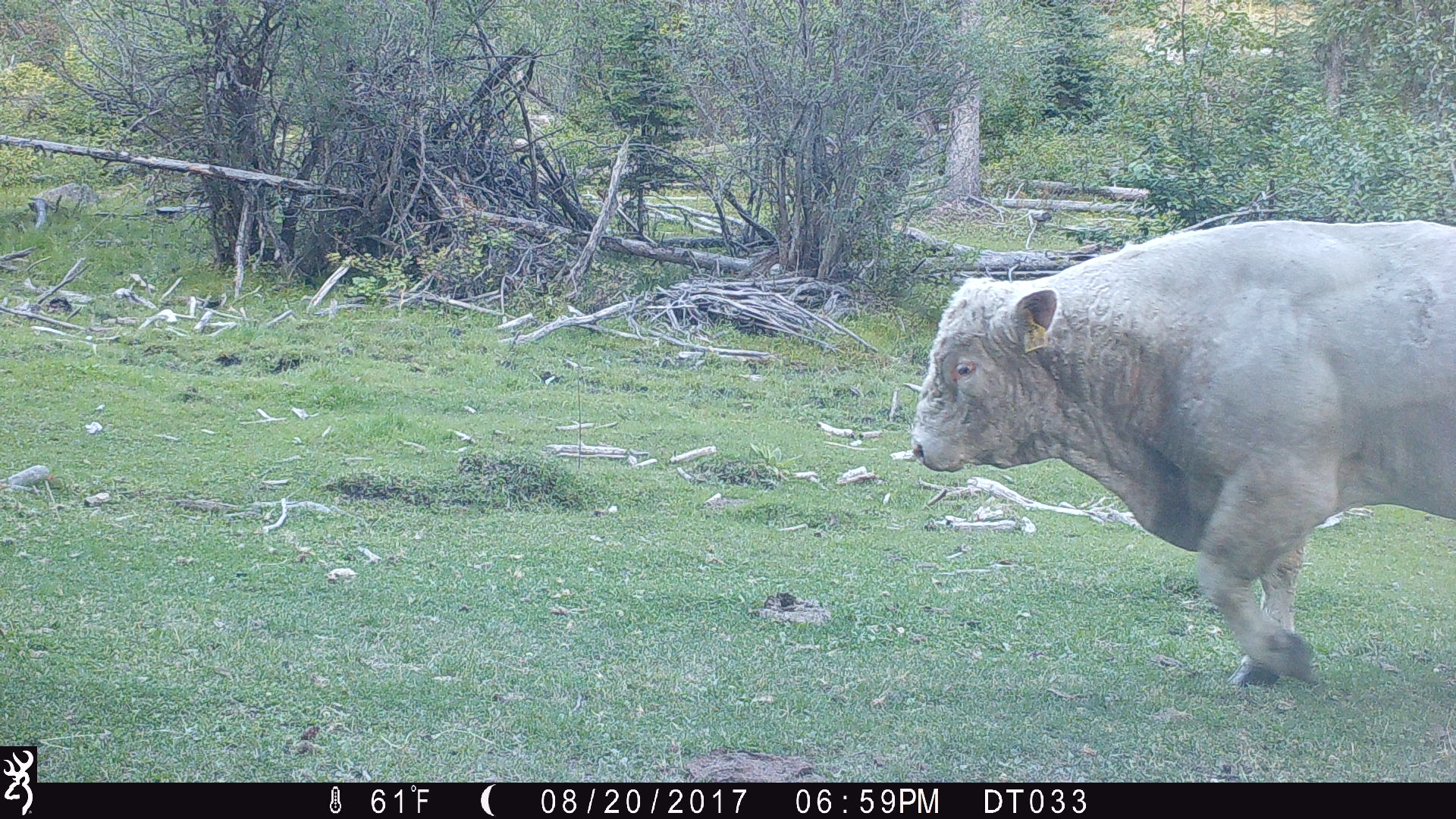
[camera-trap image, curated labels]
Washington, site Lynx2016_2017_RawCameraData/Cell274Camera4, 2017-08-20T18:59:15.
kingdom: Animalia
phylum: Chordata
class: Mammalia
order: Artiodactyla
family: Bovidae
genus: Bos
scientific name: Bos taurus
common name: domestic cattle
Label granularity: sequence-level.